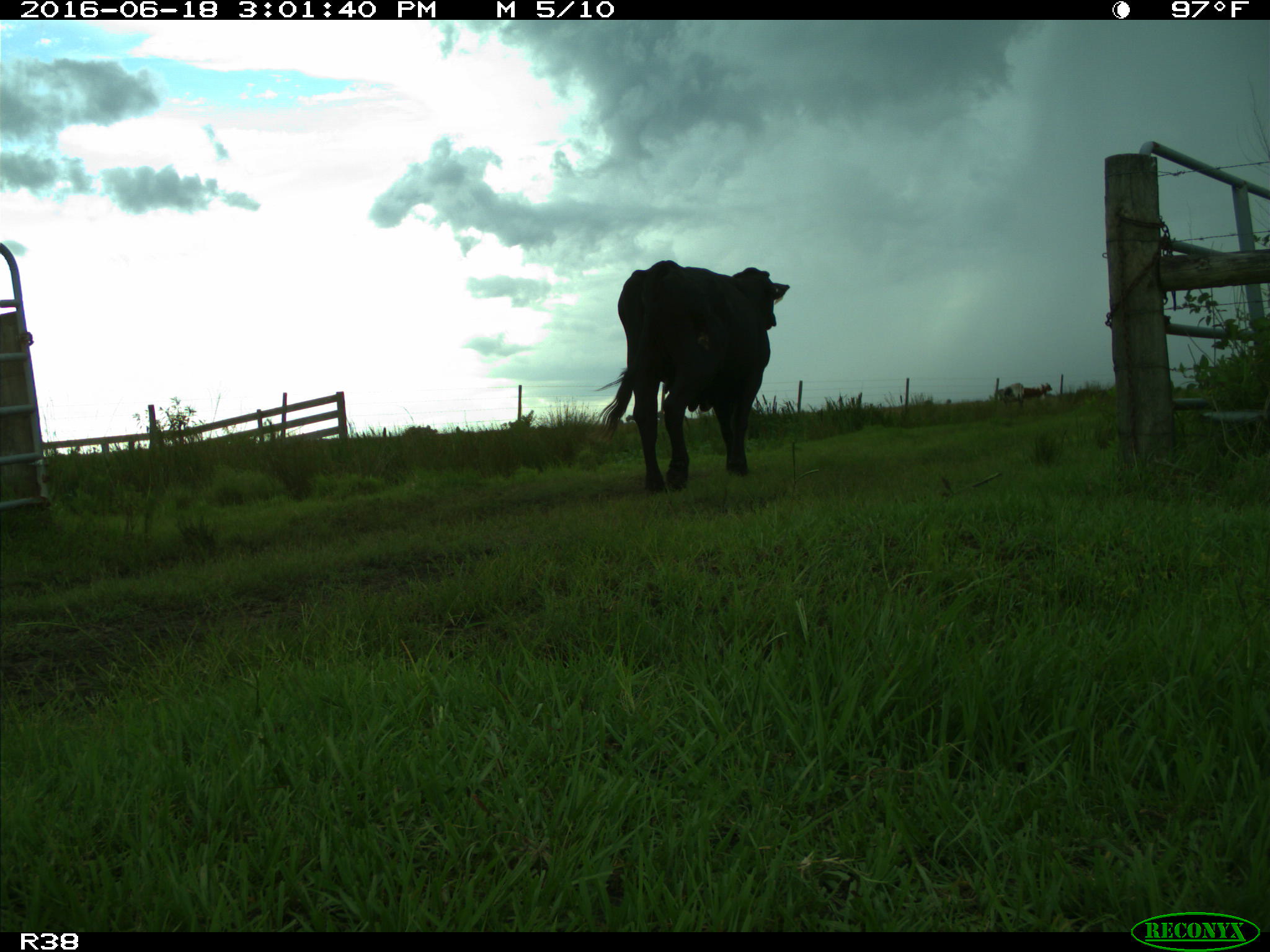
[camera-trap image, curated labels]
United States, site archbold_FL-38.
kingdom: Animalia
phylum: Chordata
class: Mammalia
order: Artiodactyla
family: Bovidae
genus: Bos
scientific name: Bos taurus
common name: domestic cow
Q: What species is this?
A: Bos taurus (domestic cow).